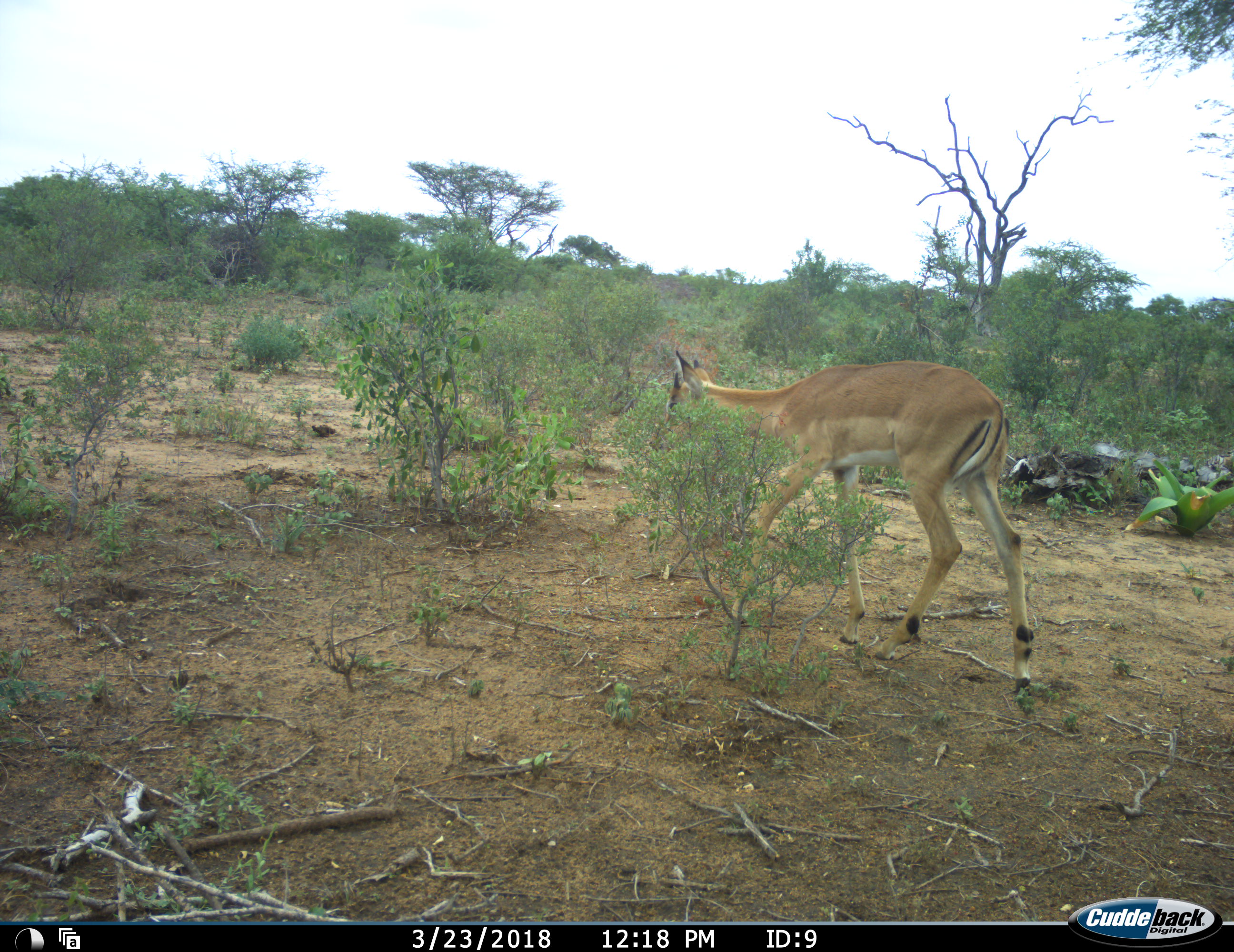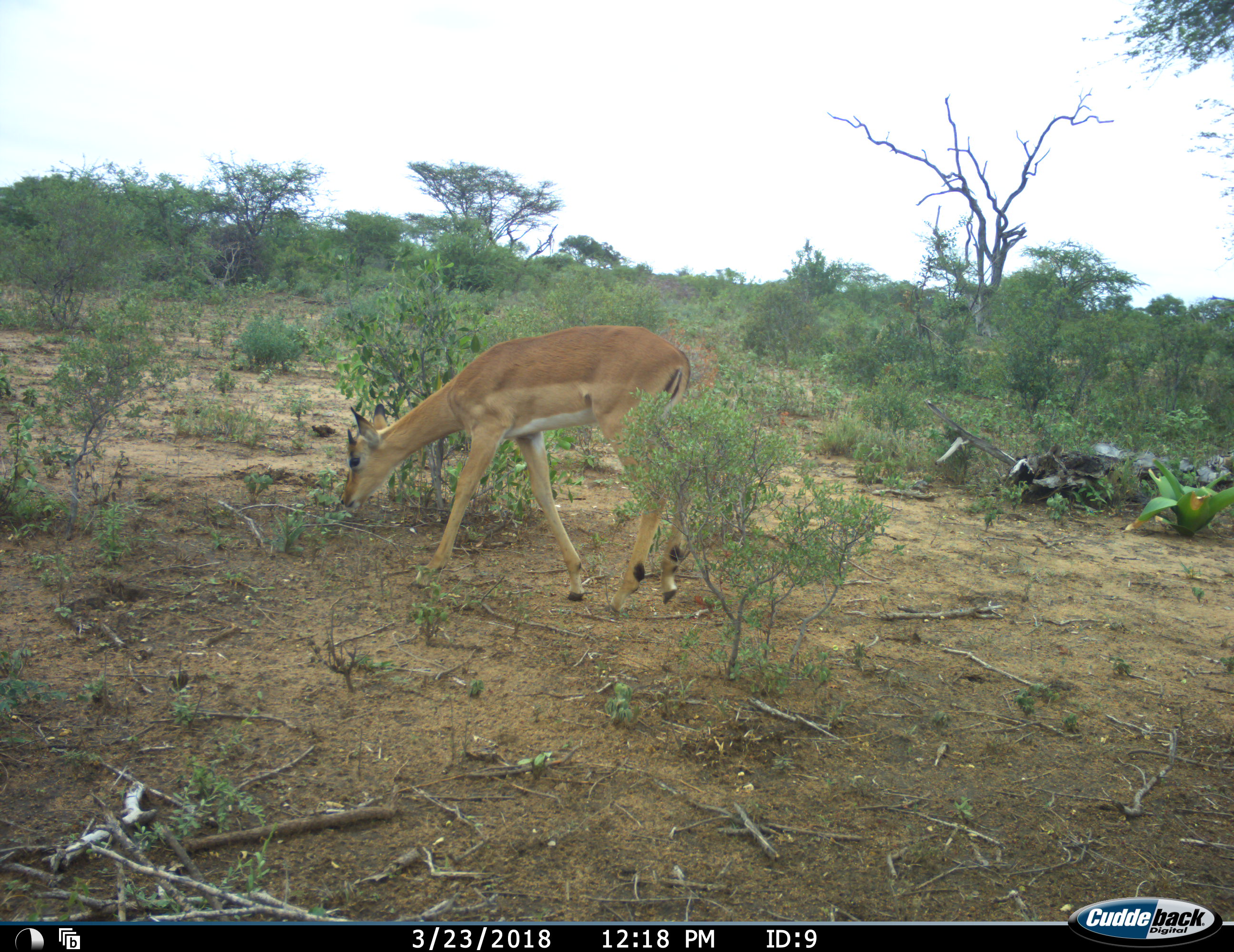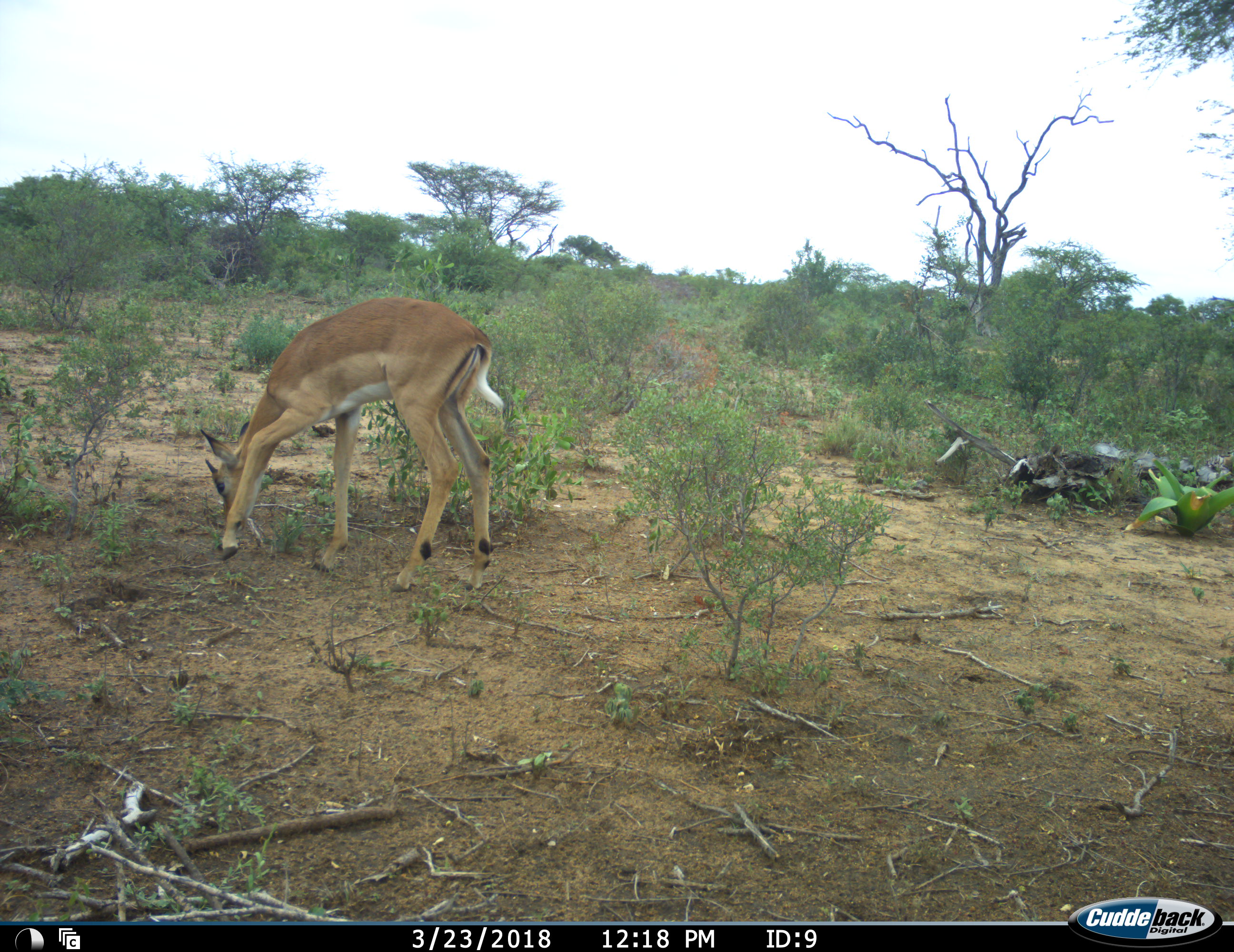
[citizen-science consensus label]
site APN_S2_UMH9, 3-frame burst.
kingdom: Animalia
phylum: Chordata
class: Mammalia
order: Artiodactyla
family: Bovidae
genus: Aepyceros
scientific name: Aepyceros melampus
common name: impala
Impala (Aepyceros melampus), count 1. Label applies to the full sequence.